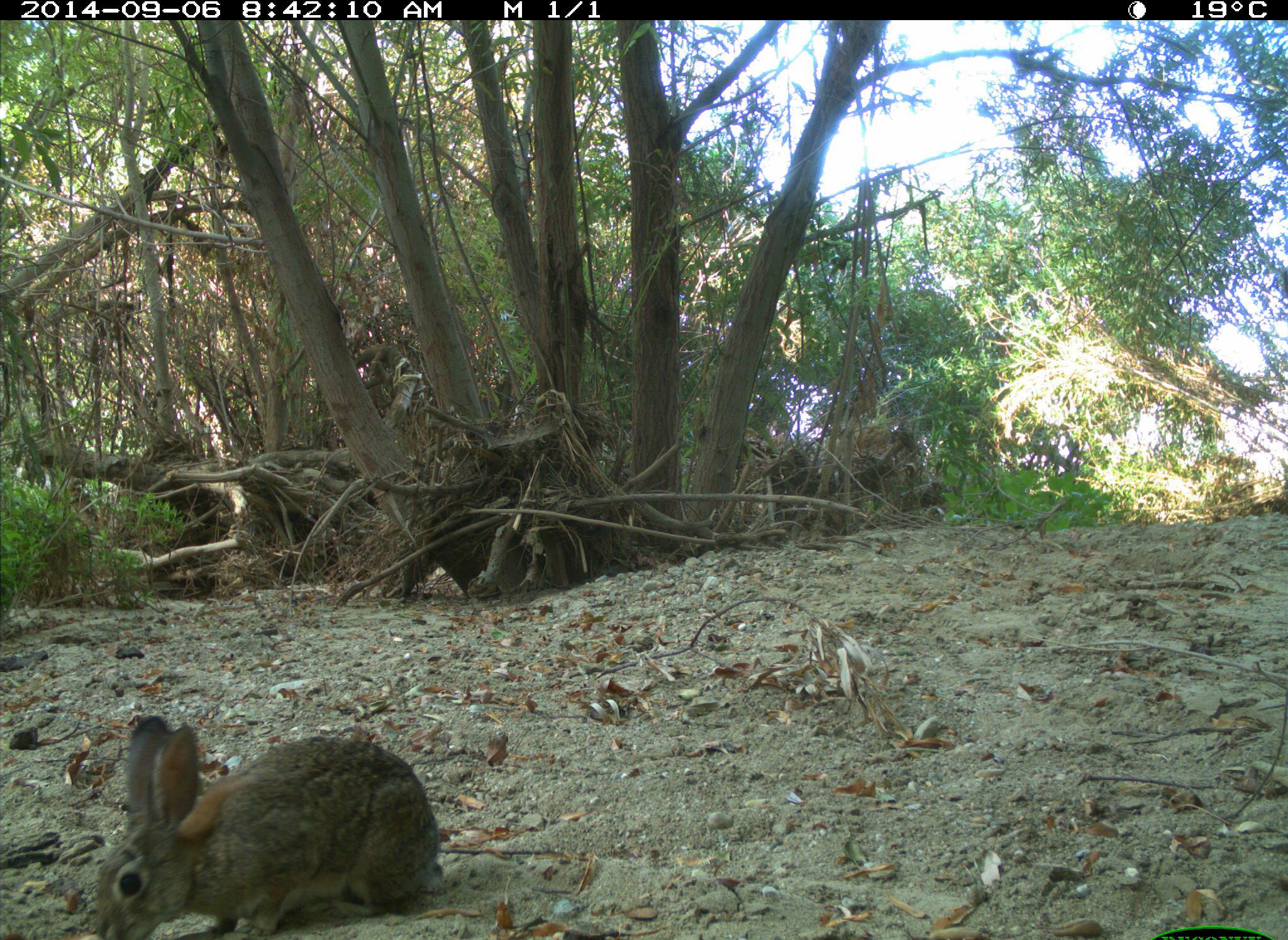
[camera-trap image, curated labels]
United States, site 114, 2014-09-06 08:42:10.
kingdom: Animalia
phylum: Chordata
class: Mammalia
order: Lagomorpha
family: Leporidae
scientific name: Leporidae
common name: rabbits and hares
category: rabbit